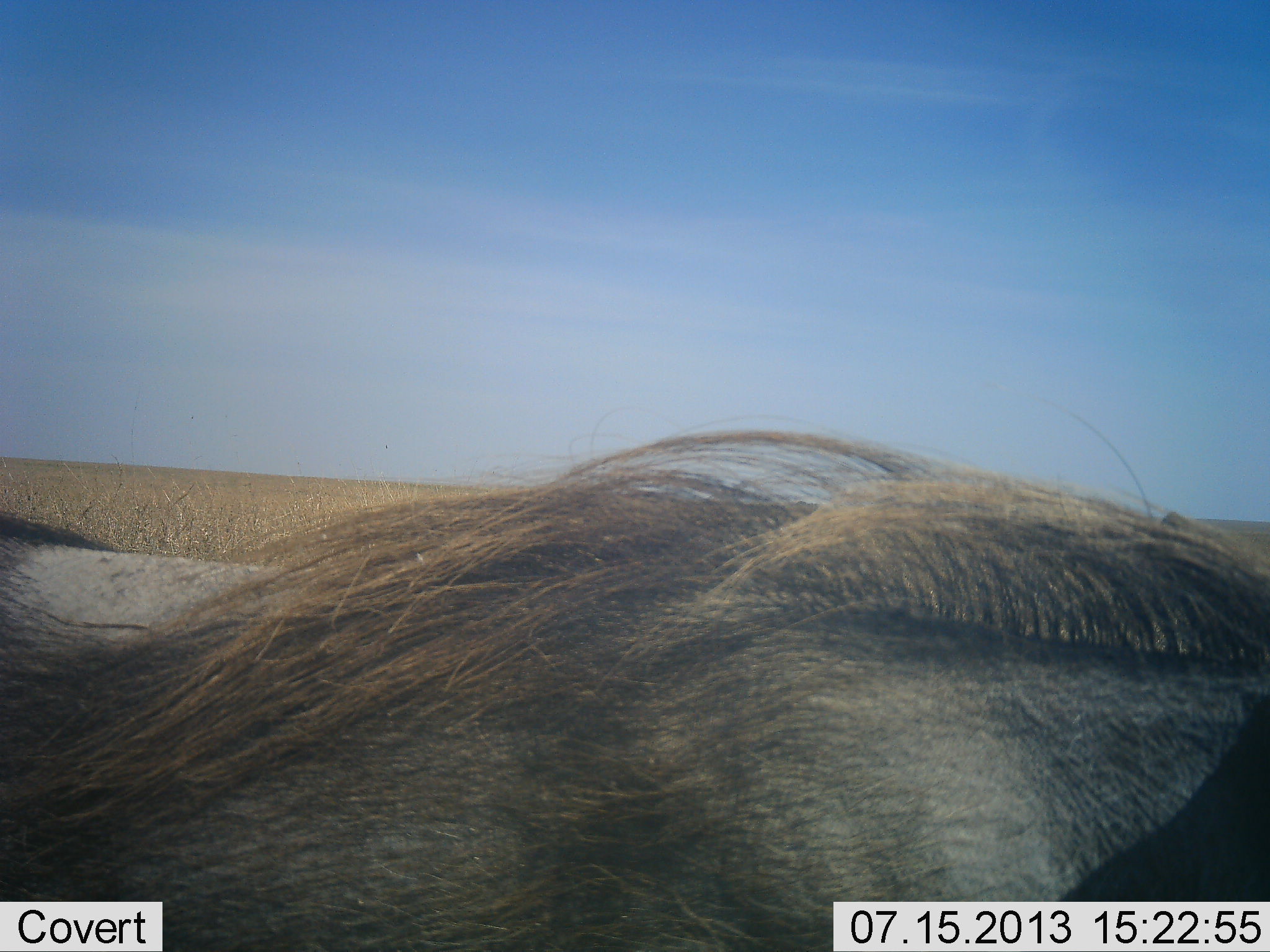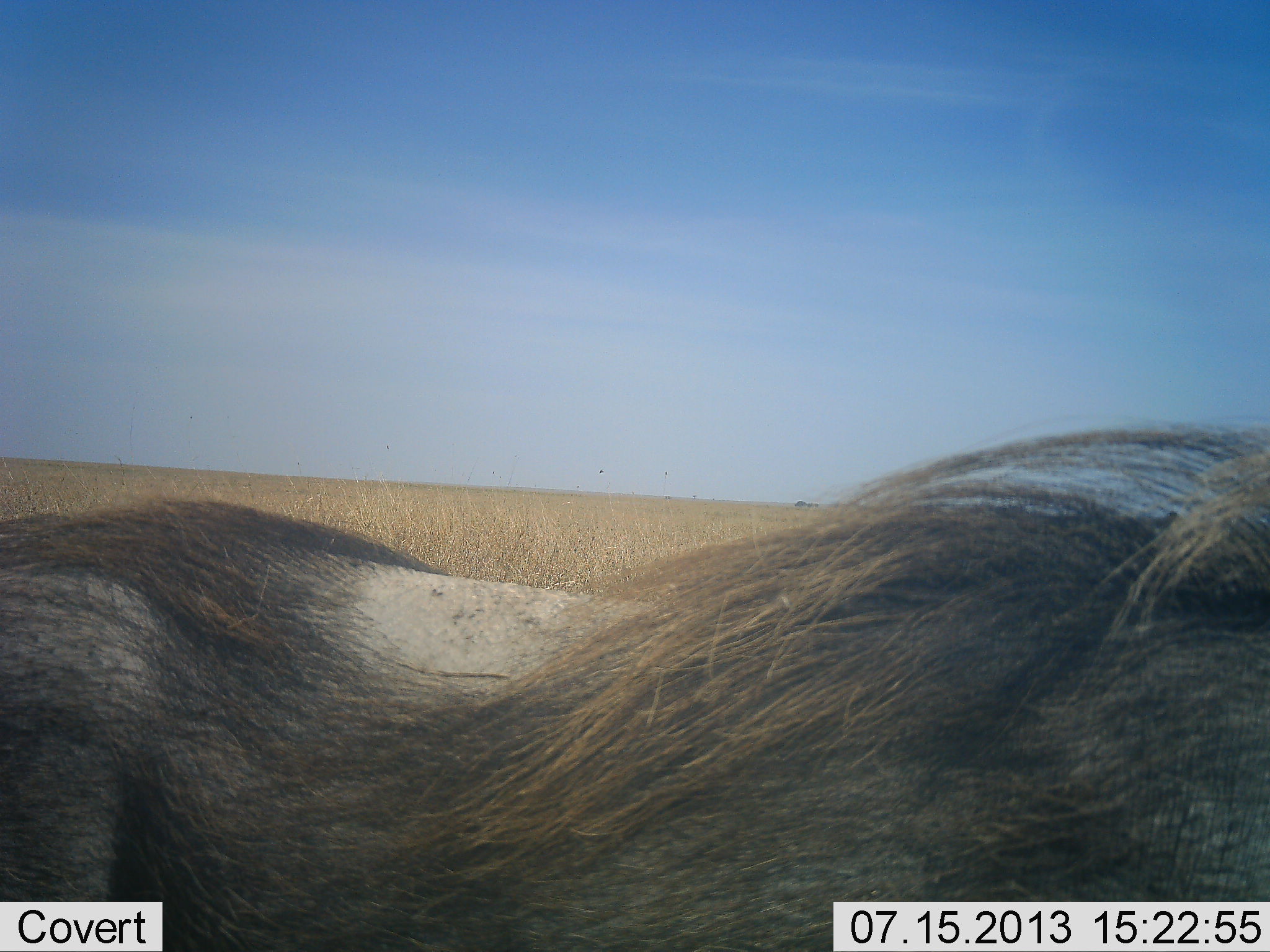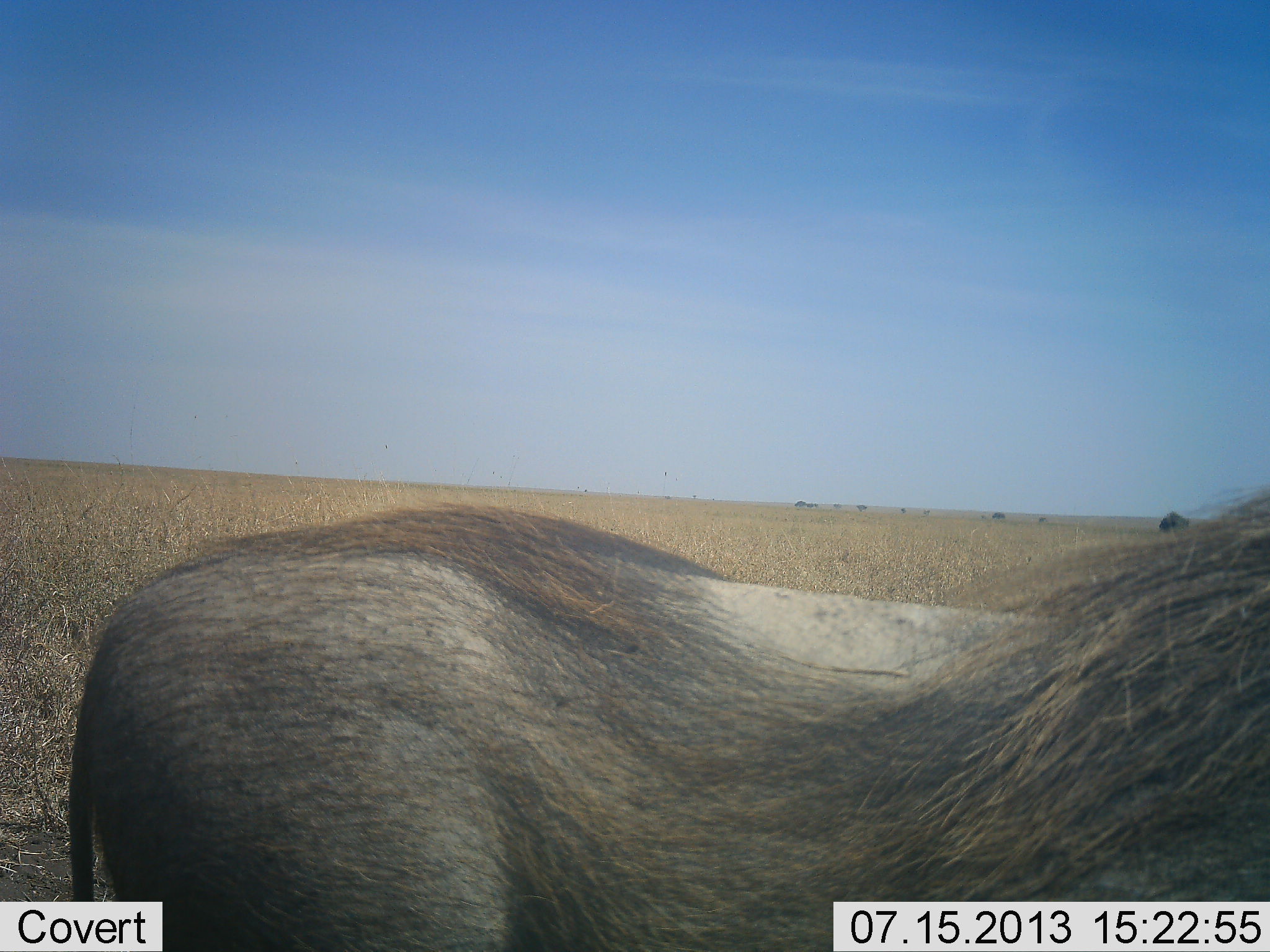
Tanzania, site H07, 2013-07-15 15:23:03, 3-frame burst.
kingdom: Animalia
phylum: Chordata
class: Mammalia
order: Artiodactyla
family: Suidae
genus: Phacochoerus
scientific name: Phacochoerus africanus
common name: warthog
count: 1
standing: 10%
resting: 0%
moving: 90%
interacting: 0%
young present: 0%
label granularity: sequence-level